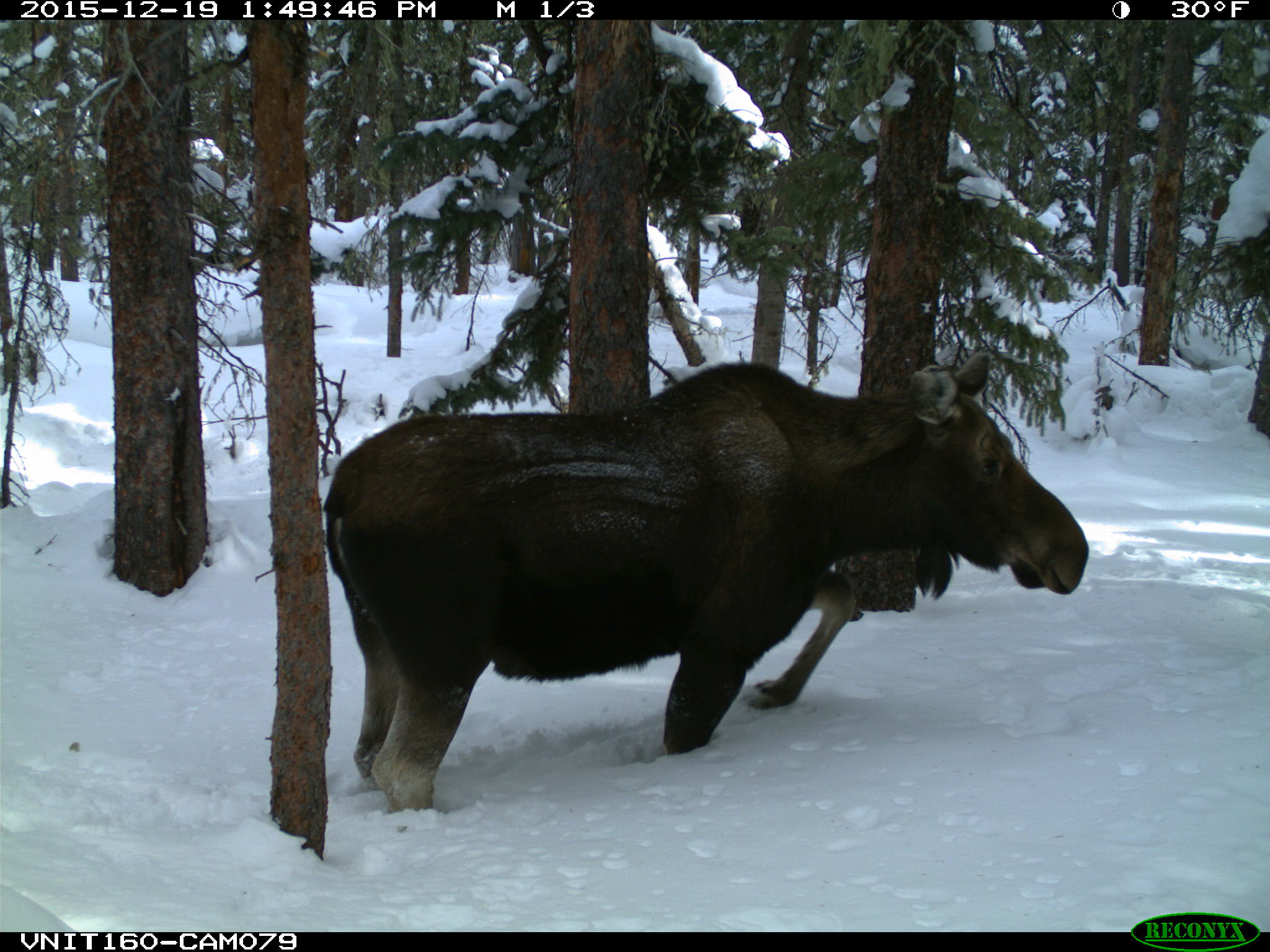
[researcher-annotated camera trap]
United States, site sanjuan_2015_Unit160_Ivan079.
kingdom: Animalia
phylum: Chordata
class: Mammalia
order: Artiodactyla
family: Cervidae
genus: Alces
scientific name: Alces alces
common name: moose